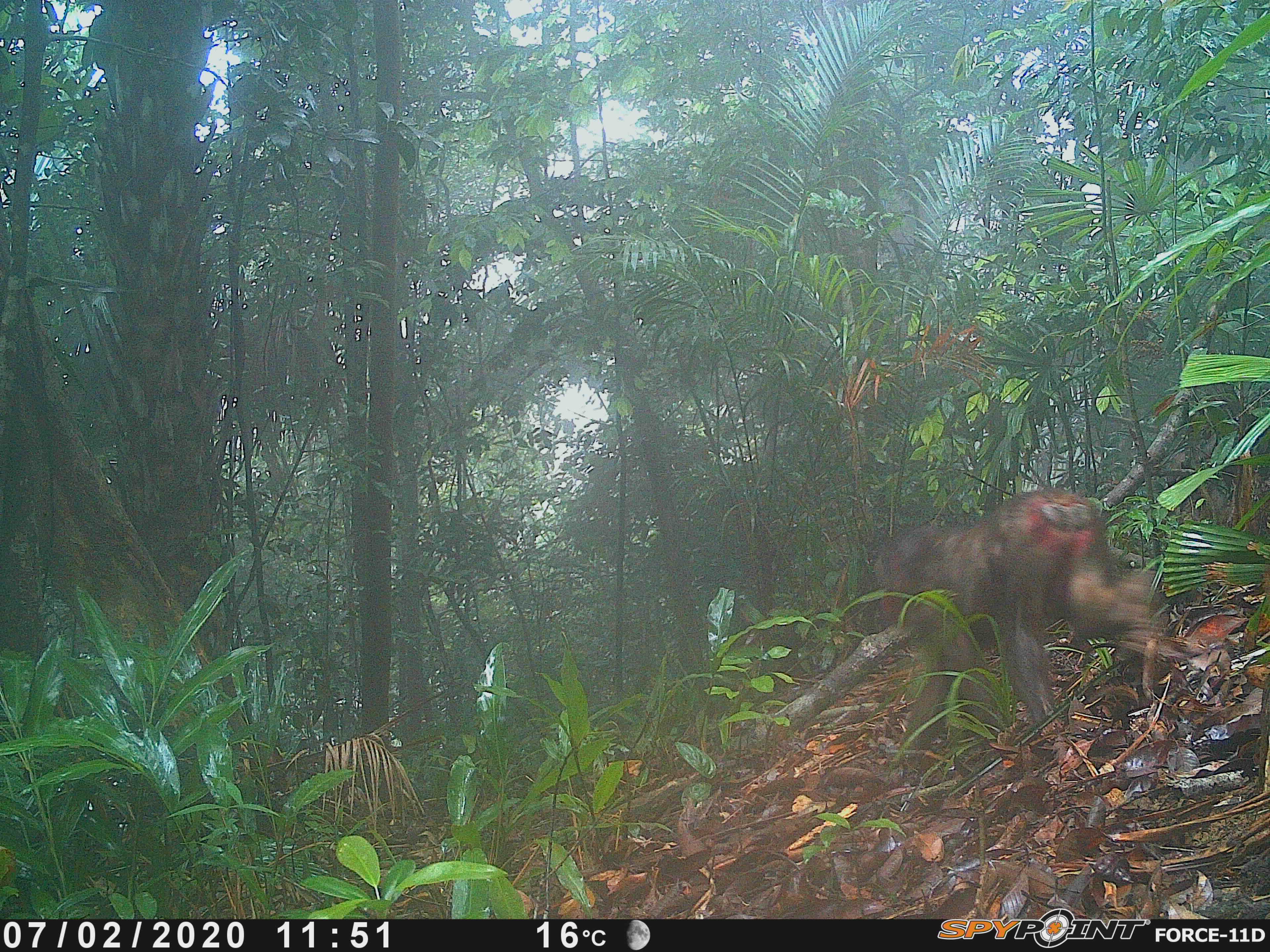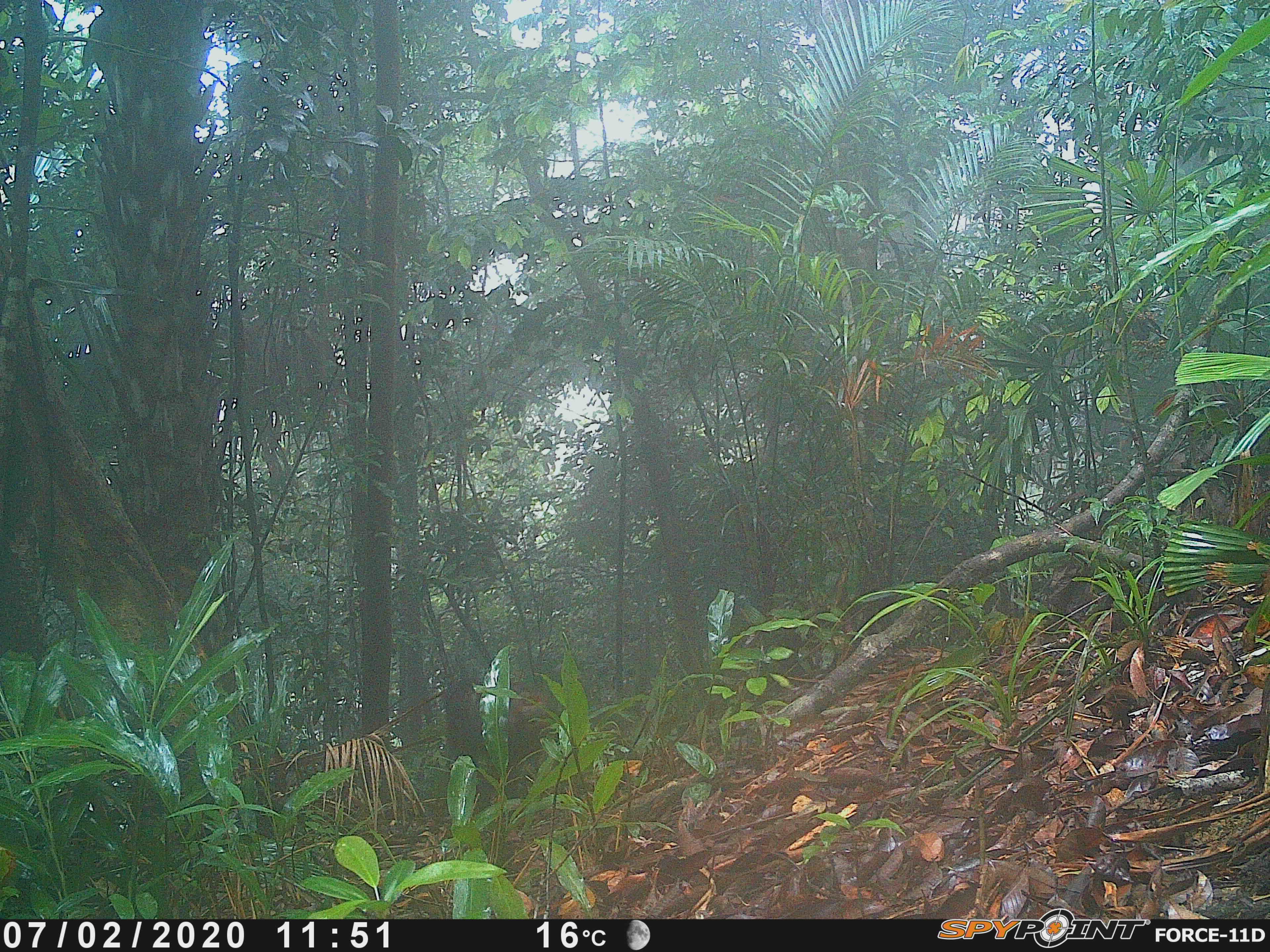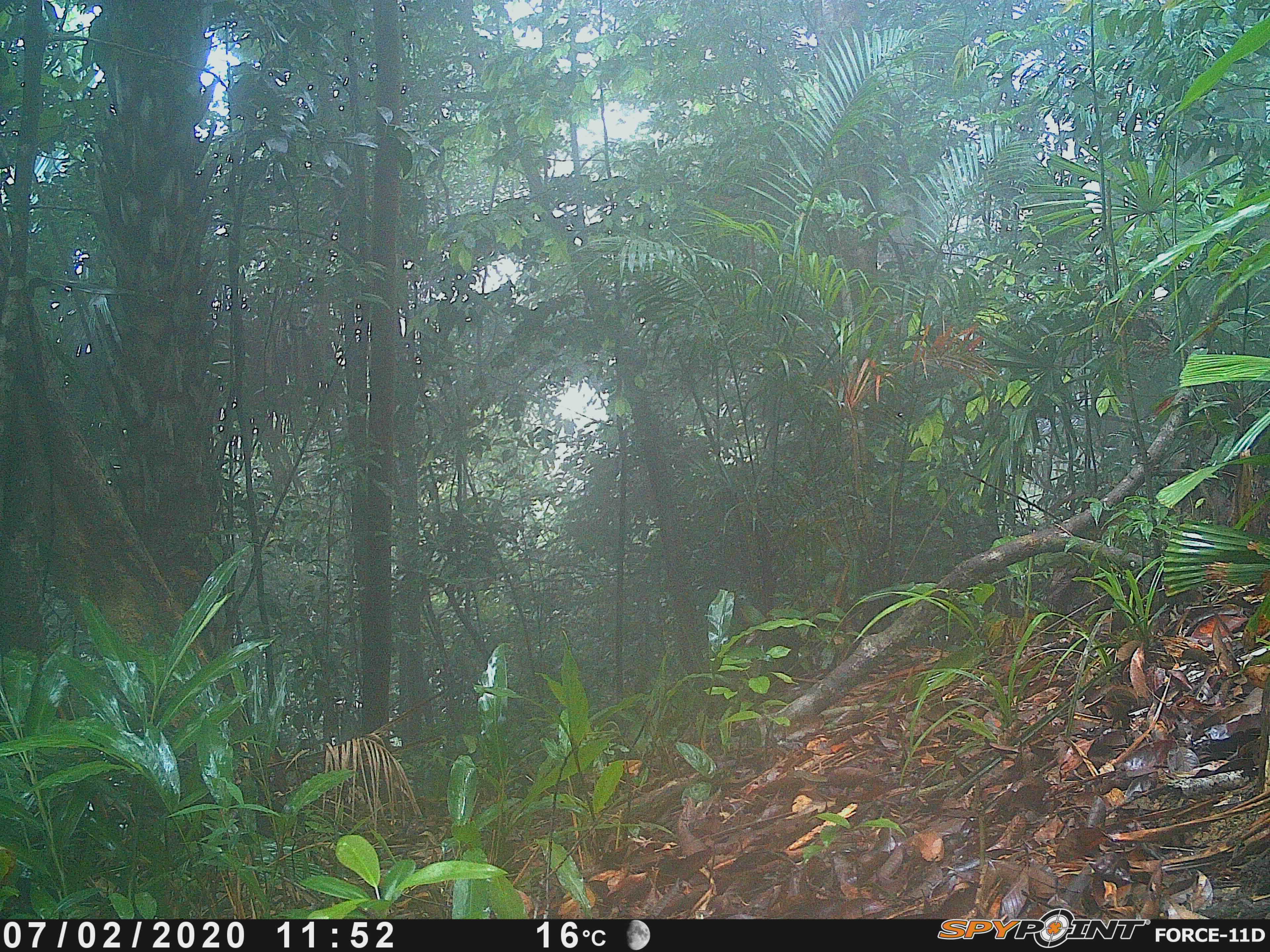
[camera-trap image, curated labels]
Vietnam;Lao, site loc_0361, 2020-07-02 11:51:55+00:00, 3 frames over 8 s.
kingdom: Animalia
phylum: Chordata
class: Mammalia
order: Primates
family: Cercopithecidae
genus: Macaca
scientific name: Macaca arctoides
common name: stump-tailed macaque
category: stump tailed macaque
Stump tailed macaque (stump-tailed macaque) (Macaca arctoides). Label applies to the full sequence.